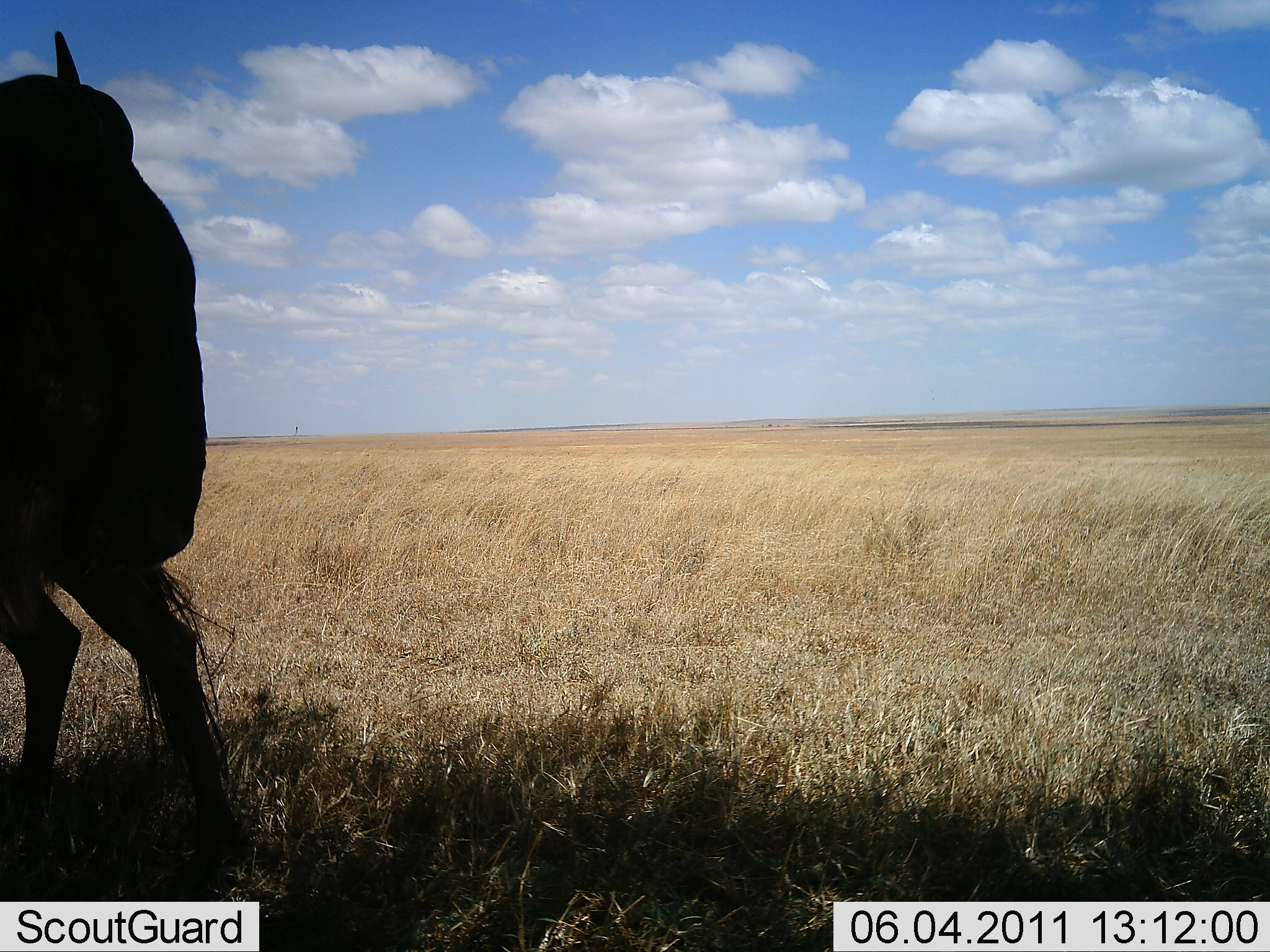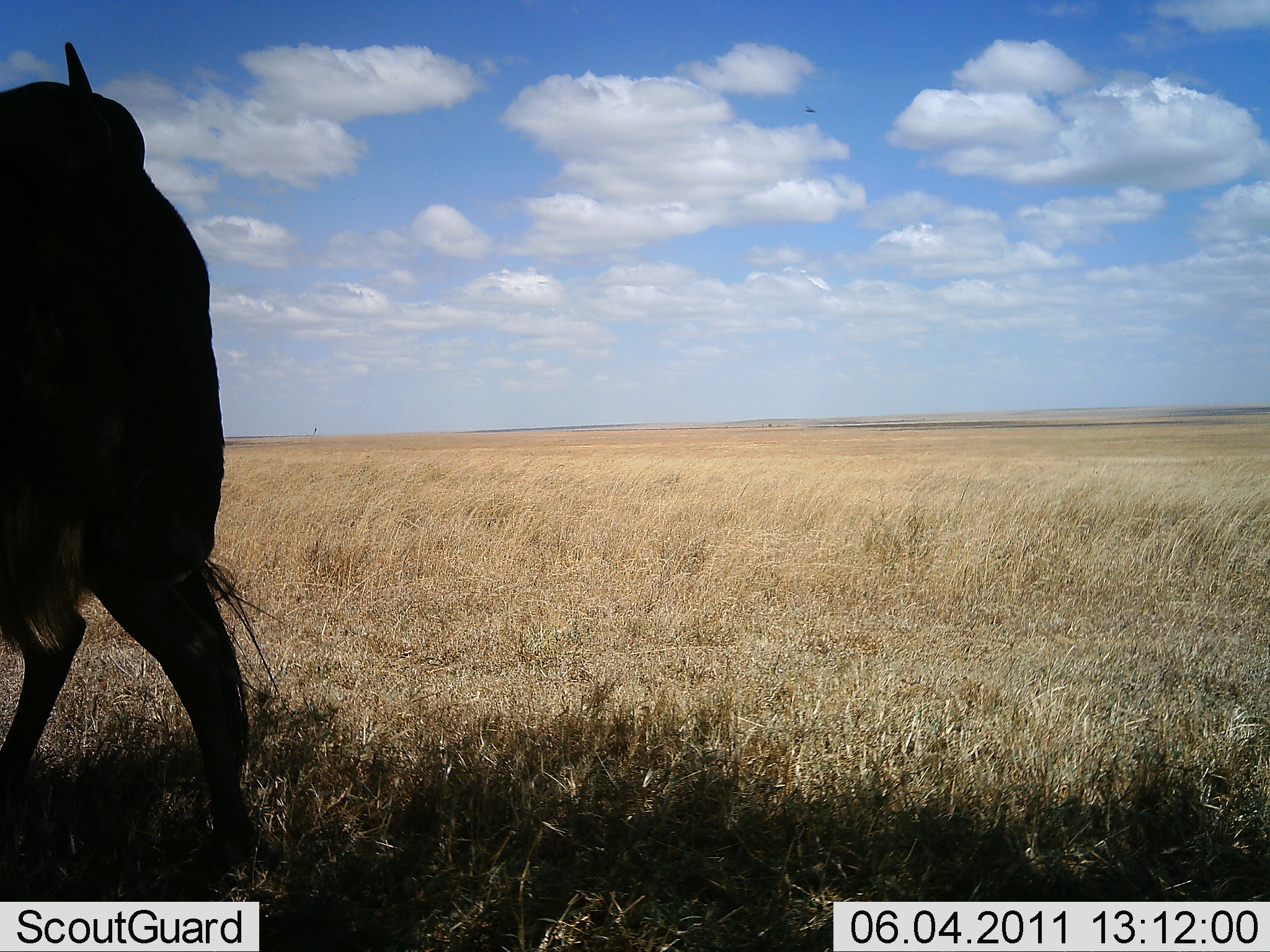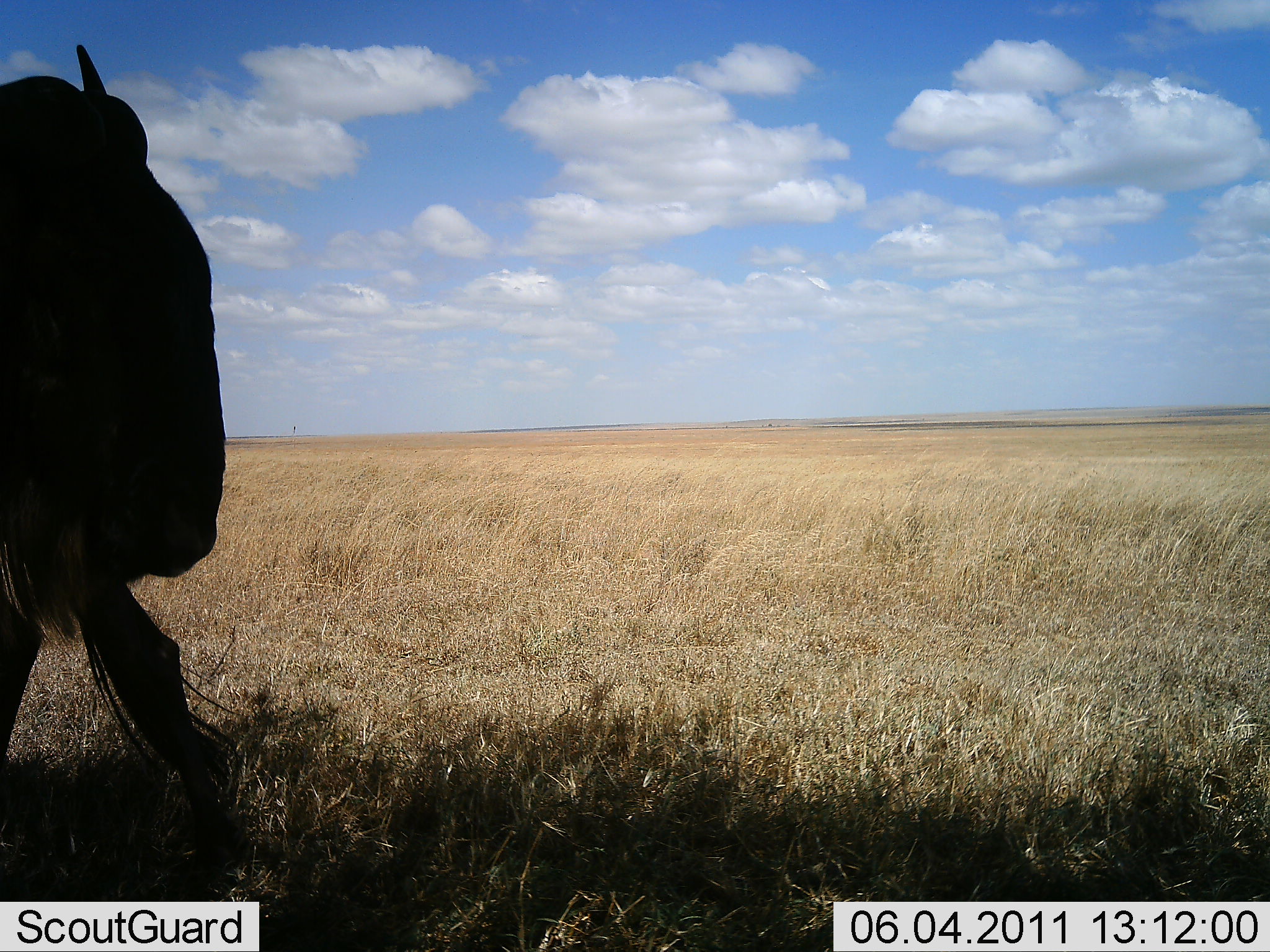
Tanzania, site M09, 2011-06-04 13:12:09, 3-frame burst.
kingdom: Animalia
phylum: Chordata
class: Mammalia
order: Artiodactyla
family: Bovidae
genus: Connochaetes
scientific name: Connochaetes taurinus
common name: blue wildebeest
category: wildebeest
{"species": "wildebeest (blue wildebeest) (Connochaetes taurinus)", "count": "1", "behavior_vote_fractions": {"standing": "80%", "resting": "10%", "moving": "10%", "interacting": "0%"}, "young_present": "0%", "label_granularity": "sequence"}